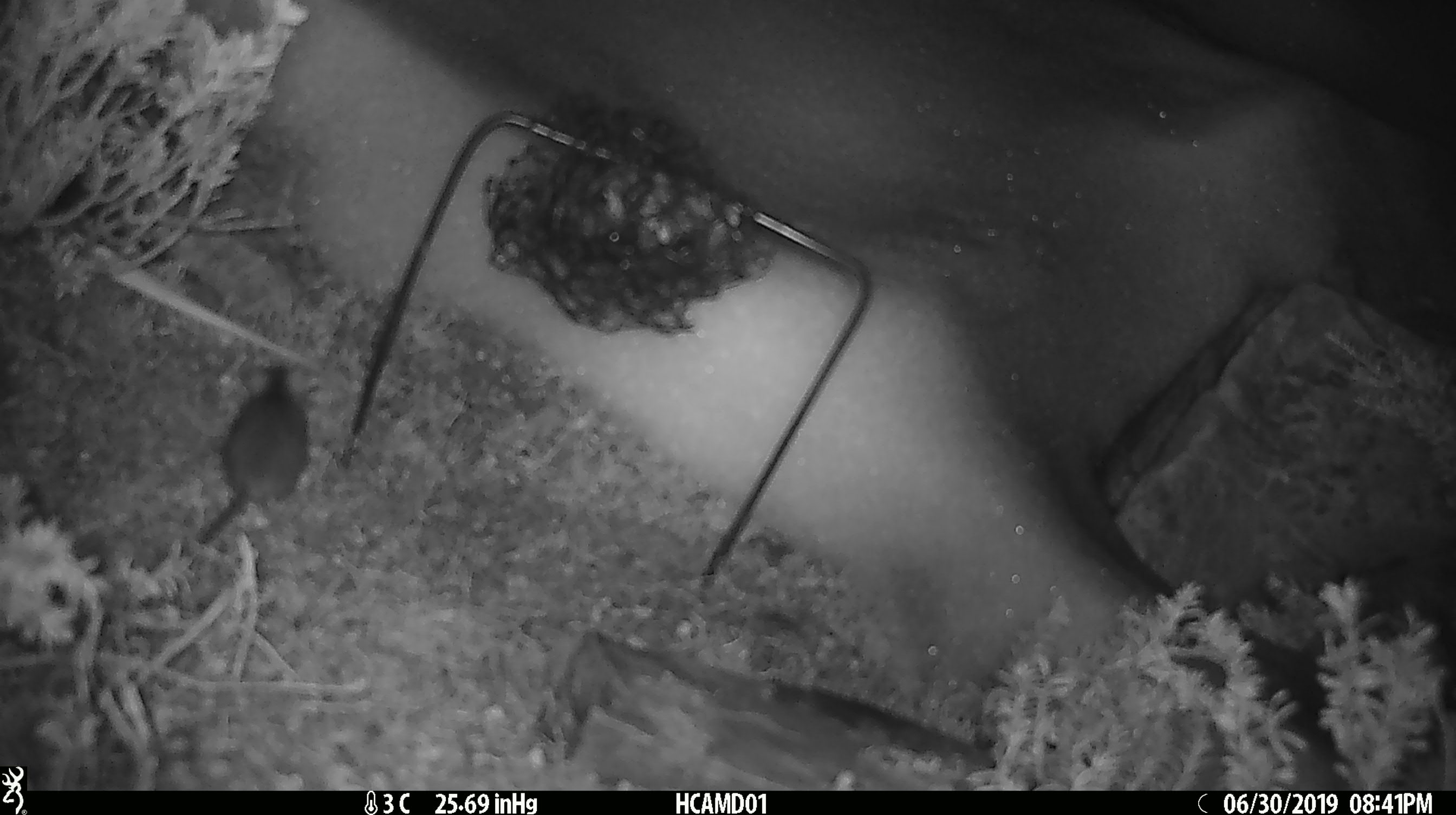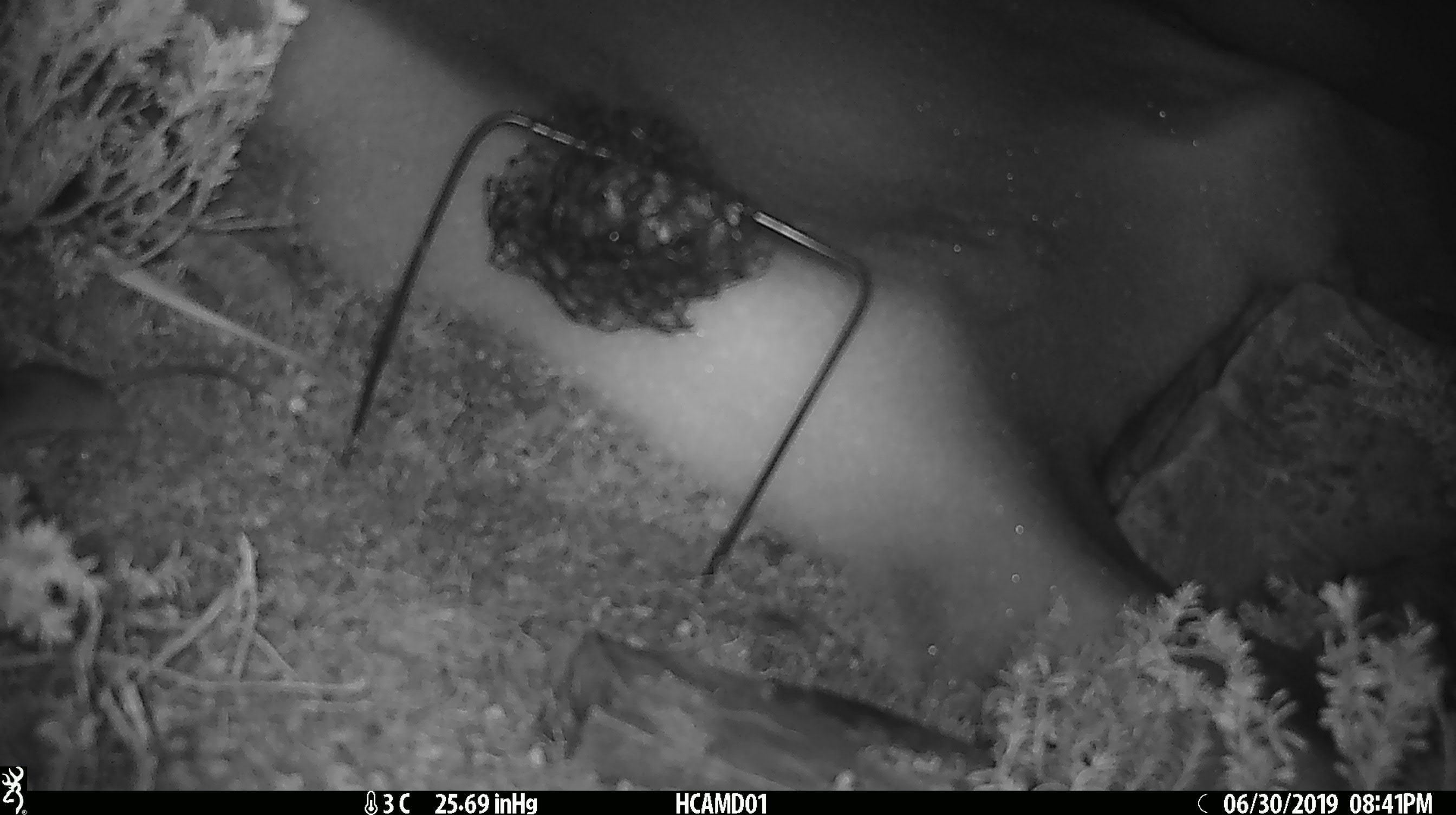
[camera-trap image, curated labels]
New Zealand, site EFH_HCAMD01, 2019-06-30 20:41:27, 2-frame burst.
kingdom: Animalia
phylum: Chordata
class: Mammalia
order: Rodentia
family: Muridae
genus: Mus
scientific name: Mus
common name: mouse